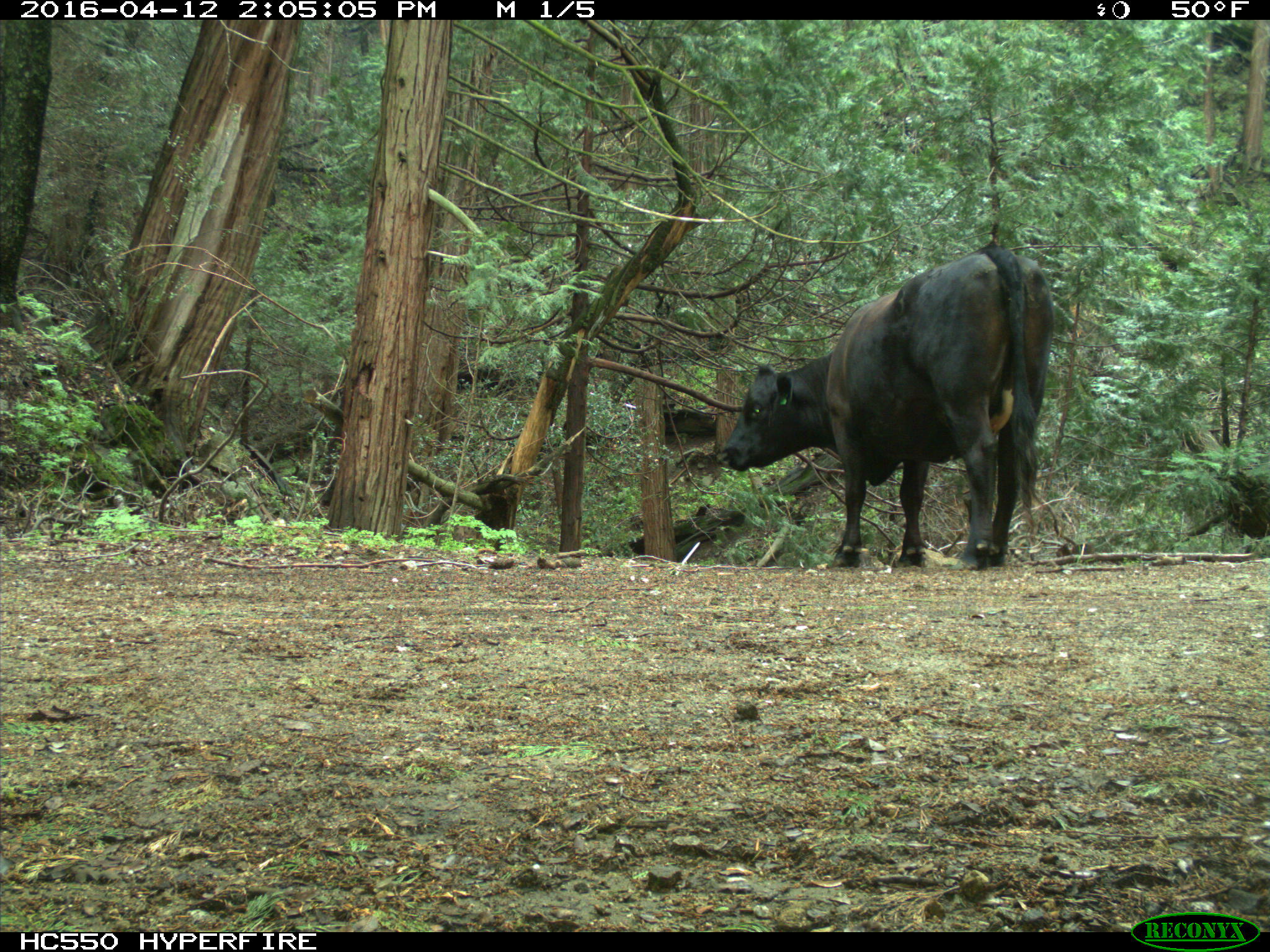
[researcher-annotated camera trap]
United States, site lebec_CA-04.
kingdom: Animalia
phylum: Chordata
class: Mammalia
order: Artiodactyla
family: Bovidae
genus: Bos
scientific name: Bos taurus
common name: domestic cow